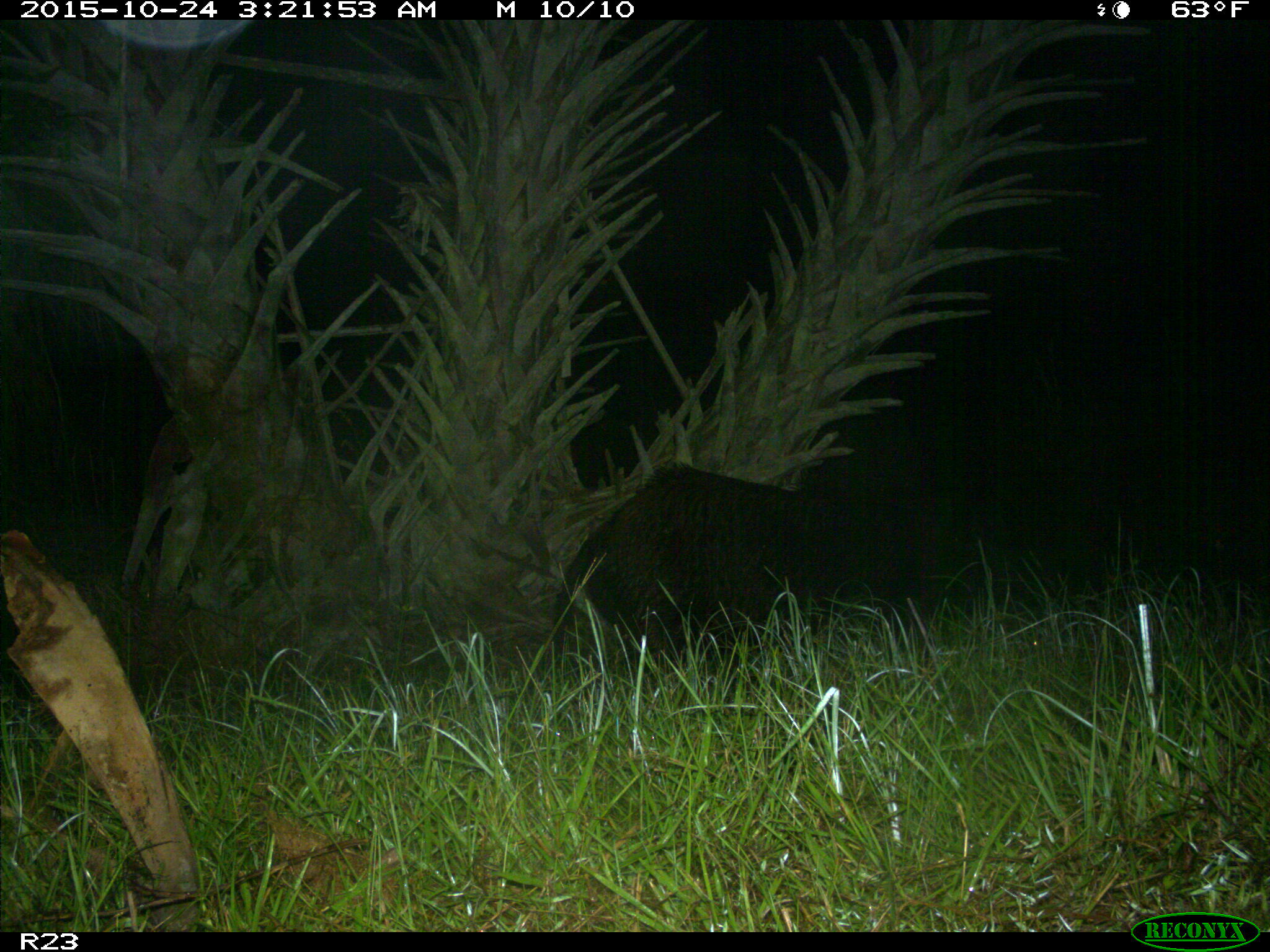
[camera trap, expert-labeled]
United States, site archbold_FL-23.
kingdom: Animalia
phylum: Chordata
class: Mammalia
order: Artiodactyla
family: Suidae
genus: Sus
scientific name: Sus scrofa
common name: wild boar